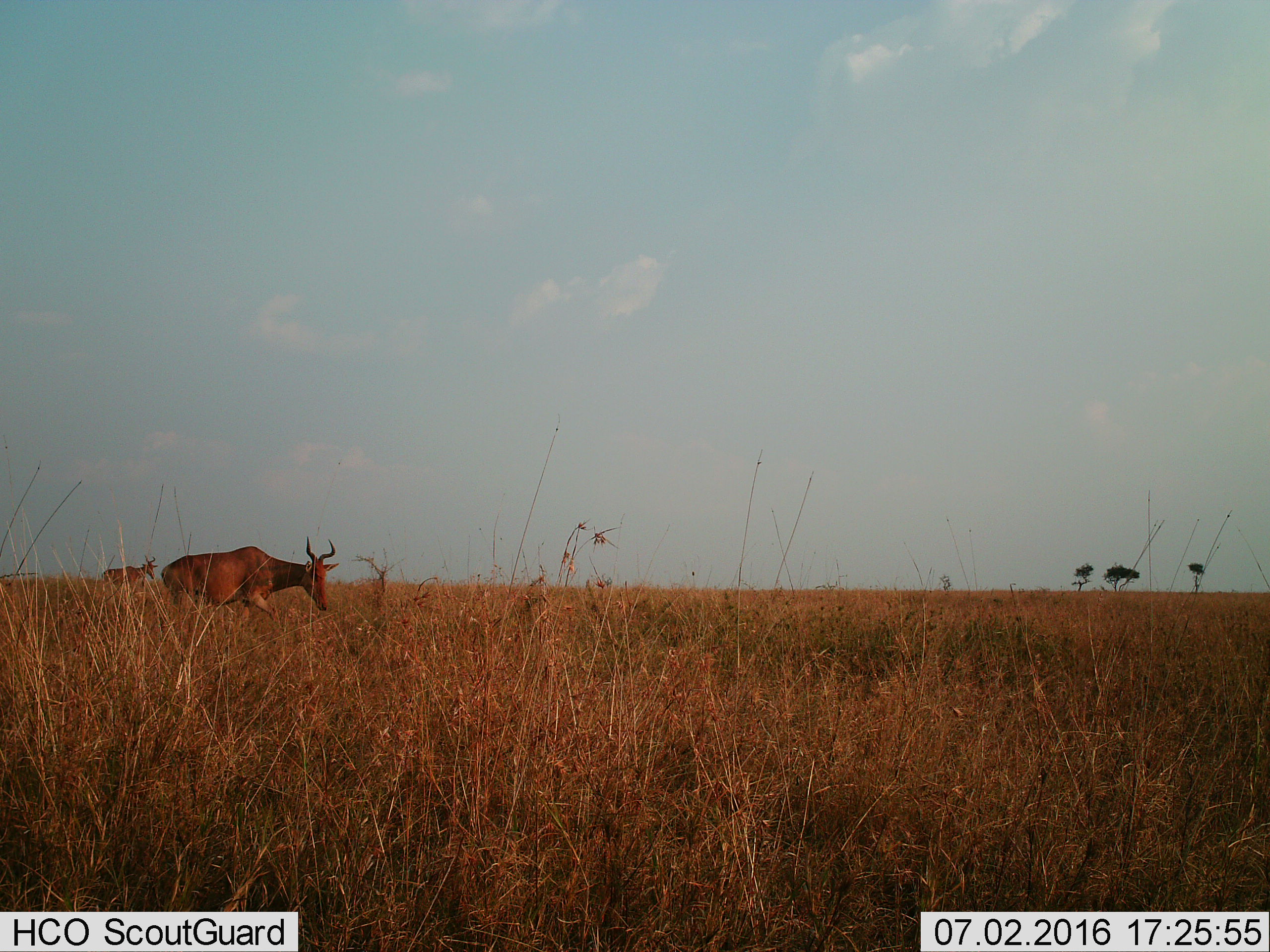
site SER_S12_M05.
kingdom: Animalia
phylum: Chordata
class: Mammalia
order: Artiodactyla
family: Bovidae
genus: Alcelaphus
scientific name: Alcelaphus buselaphus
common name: hartebeest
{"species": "hartebeest (Alcelaphus buselaphus)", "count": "2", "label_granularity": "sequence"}